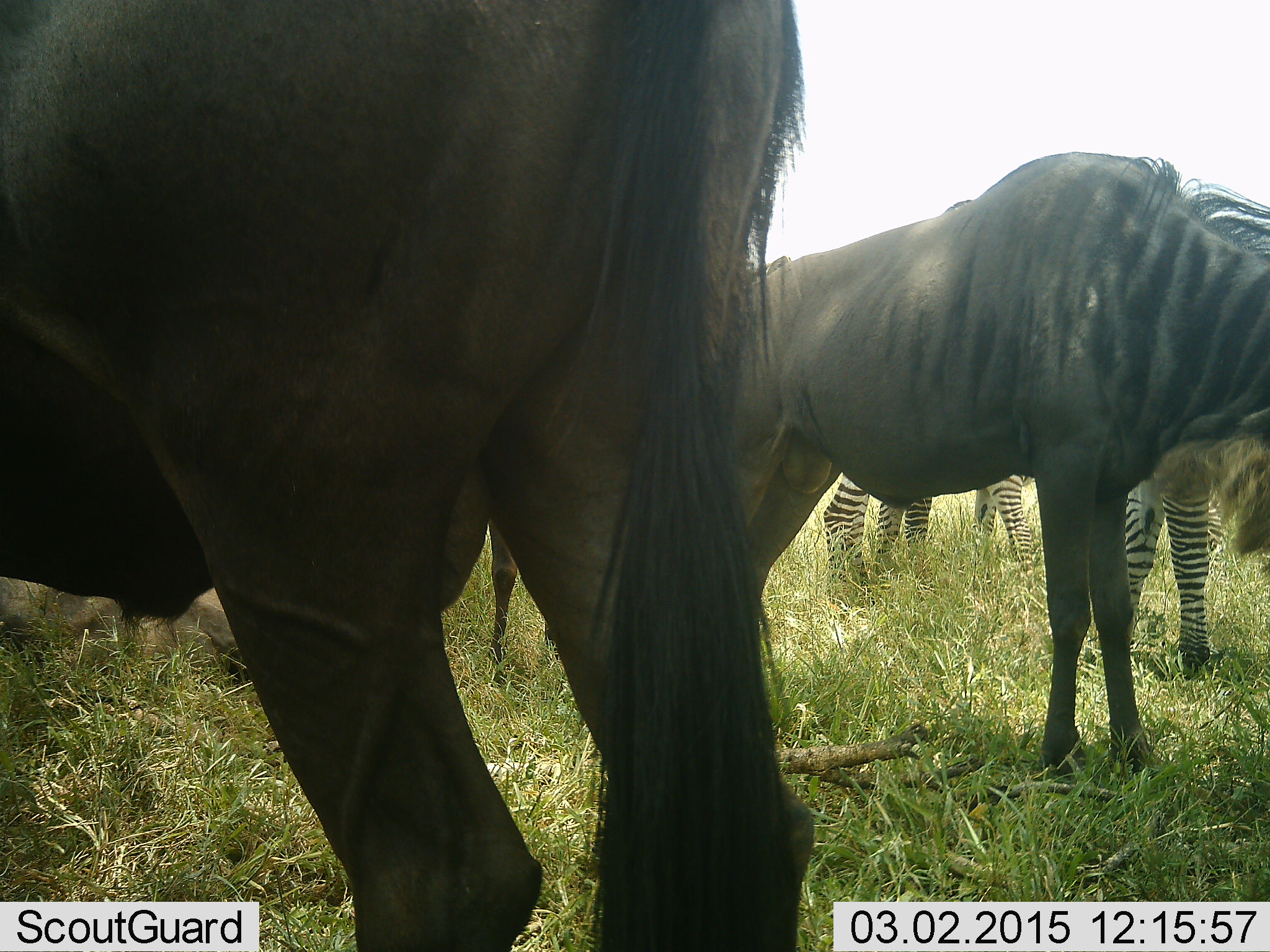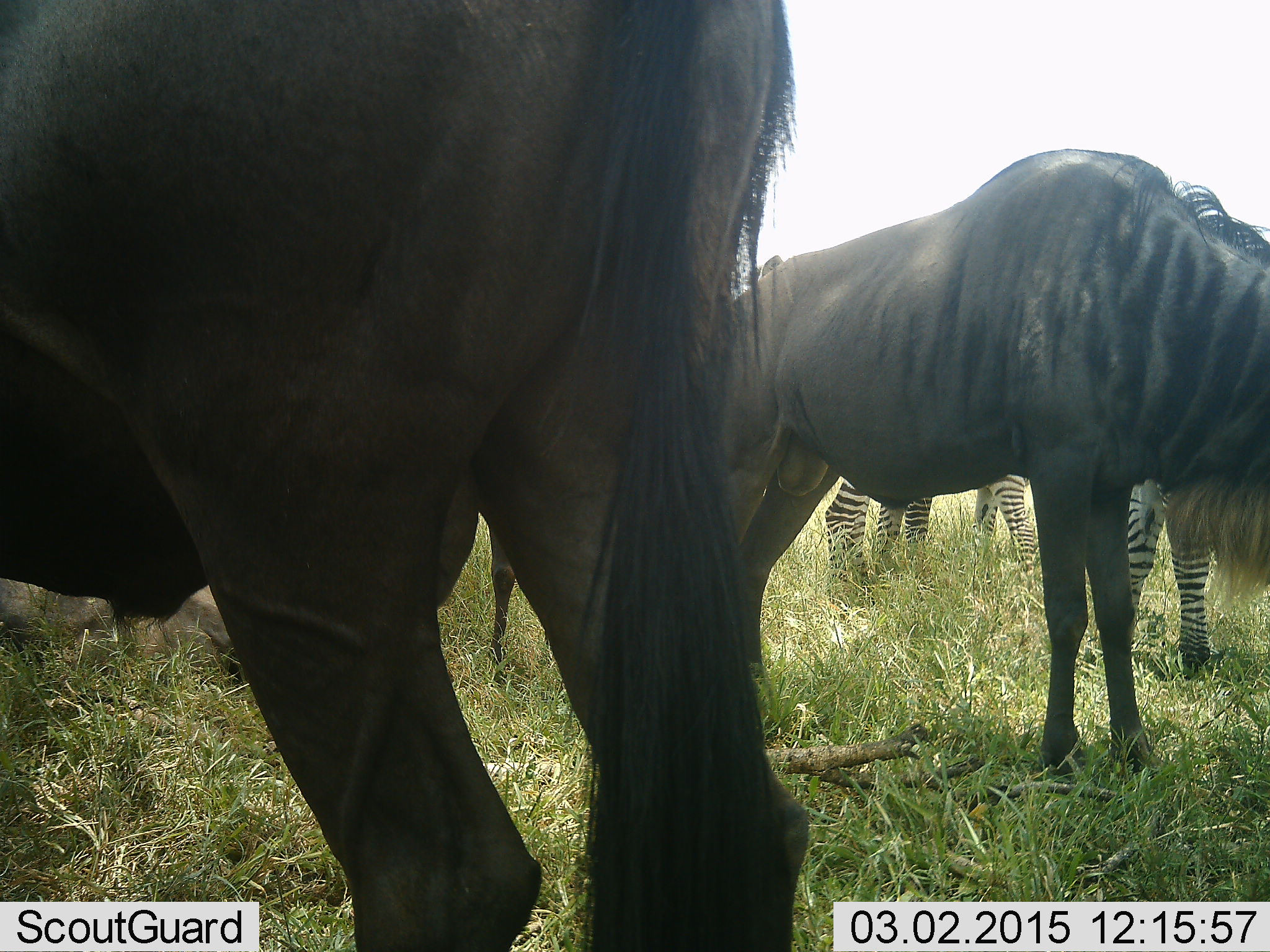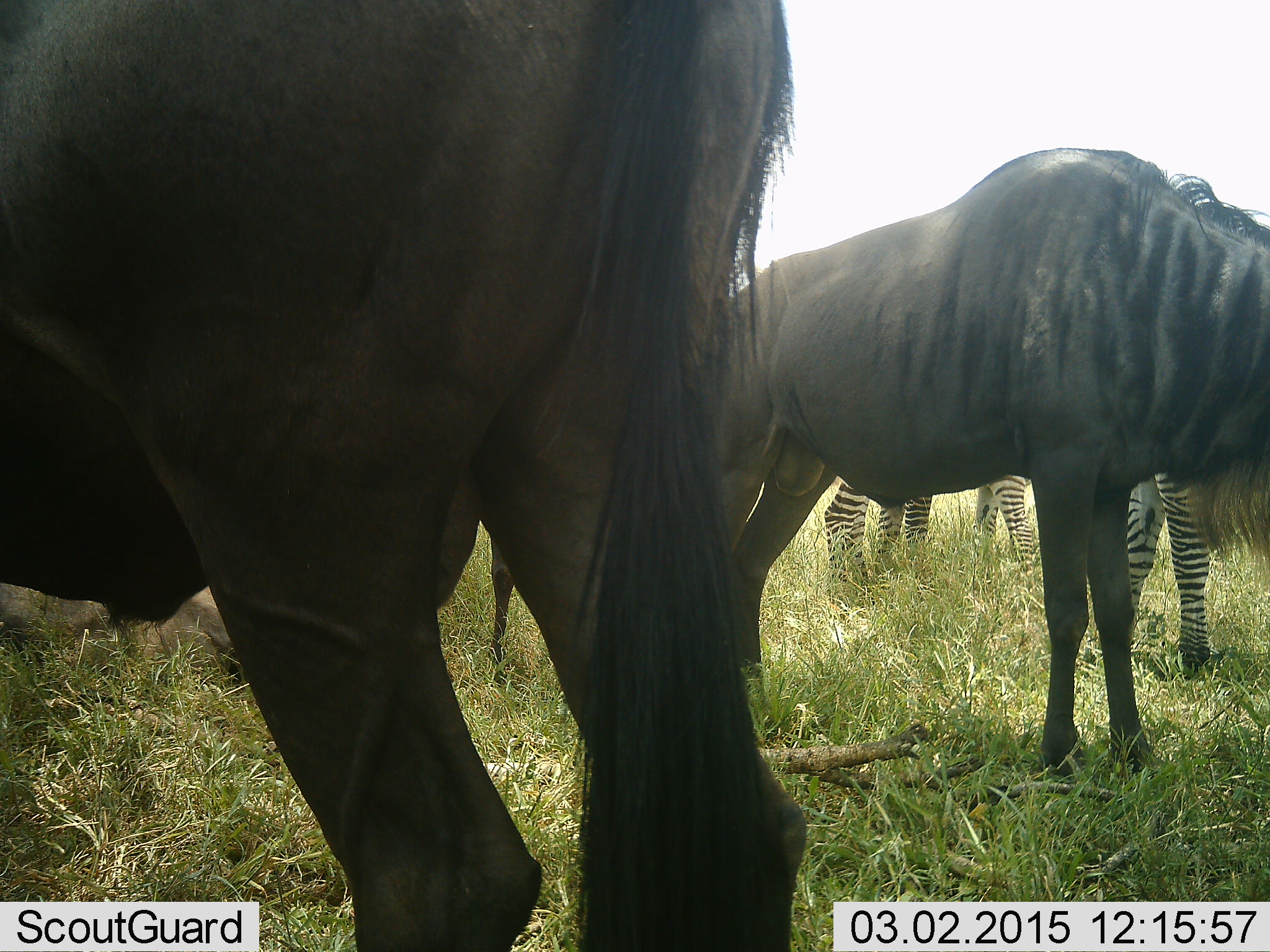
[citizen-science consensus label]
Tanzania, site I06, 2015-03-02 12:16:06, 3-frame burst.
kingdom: Animalia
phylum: Chordata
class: Mammalia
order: Artiodactyla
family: Bovidae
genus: Connochaetes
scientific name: Connochaetes taurinus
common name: blue wildebeest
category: wildebeest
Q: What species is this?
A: Wildebeest (blue wildebeest) (Connochaetes taurinus).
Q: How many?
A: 3.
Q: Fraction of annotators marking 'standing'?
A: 83%.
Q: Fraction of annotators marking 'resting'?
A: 42%.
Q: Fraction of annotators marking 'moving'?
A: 0%.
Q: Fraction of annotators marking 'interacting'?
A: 0%.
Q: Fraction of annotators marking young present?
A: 0%.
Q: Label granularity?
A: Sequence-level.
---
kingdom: Animalia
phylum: Chordata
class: Mammalia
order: Perissodactyla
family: Equidae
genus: Equus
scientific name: Equus quagga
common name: plains zebra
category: zebra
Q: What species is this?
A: Zebra (plains zebra) (Equus quagga).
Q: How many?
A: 2.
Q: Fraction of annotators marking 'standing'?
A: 100%.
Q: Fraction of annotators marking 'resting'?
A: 0%.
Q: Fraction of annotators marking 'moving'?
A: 0%.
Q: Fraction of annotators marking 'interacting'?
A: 0%.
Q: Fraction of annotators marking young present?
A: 0%.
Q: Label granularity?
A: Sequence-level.